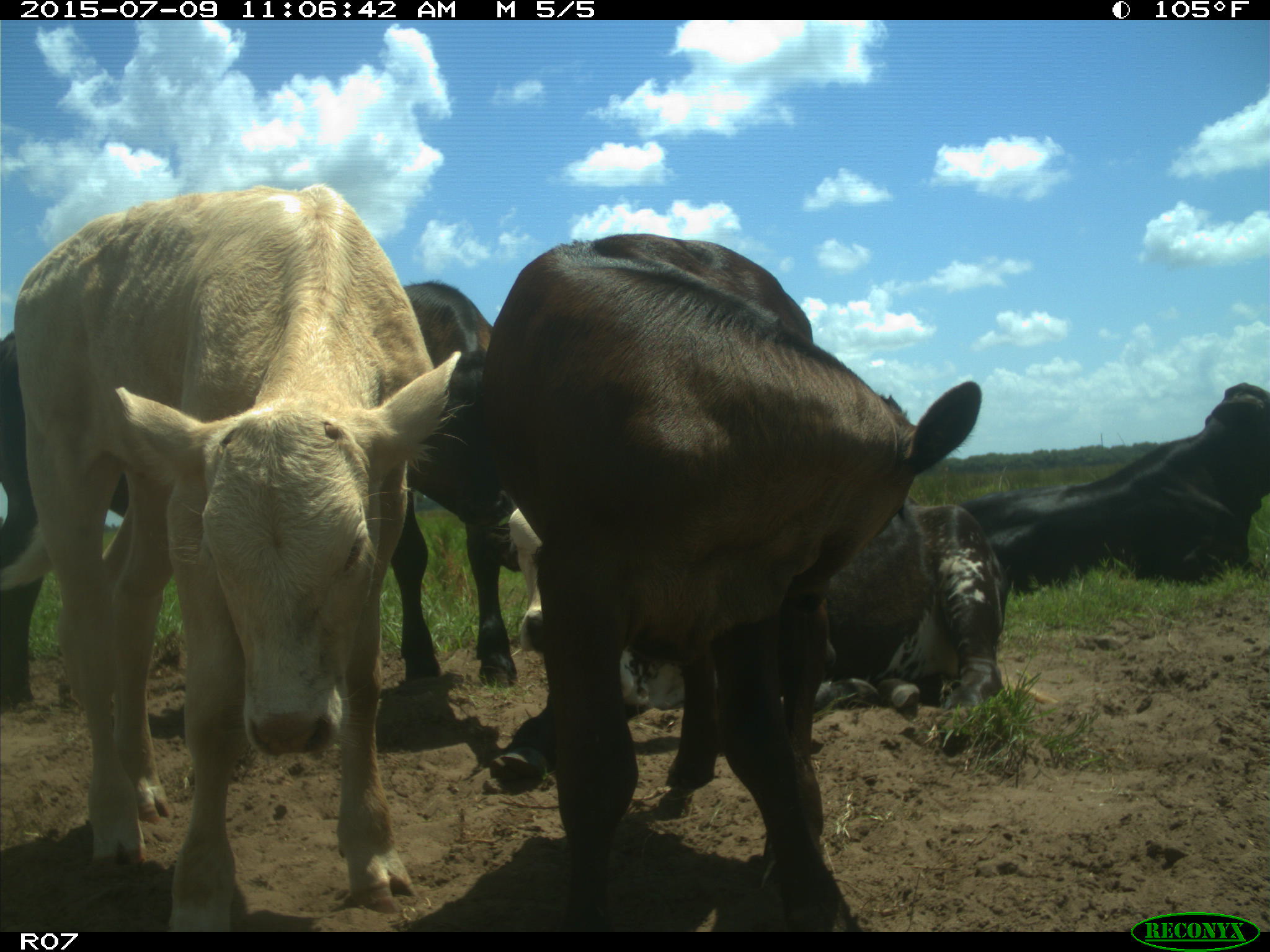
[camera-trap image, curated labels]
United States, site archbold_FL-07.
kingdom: Animalia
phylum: Chordata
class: Mammalia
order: Artiodactyla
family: Bovidae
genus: Bos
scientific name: Bos taurus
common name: domestic cow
Bos taurus (domestic cow).